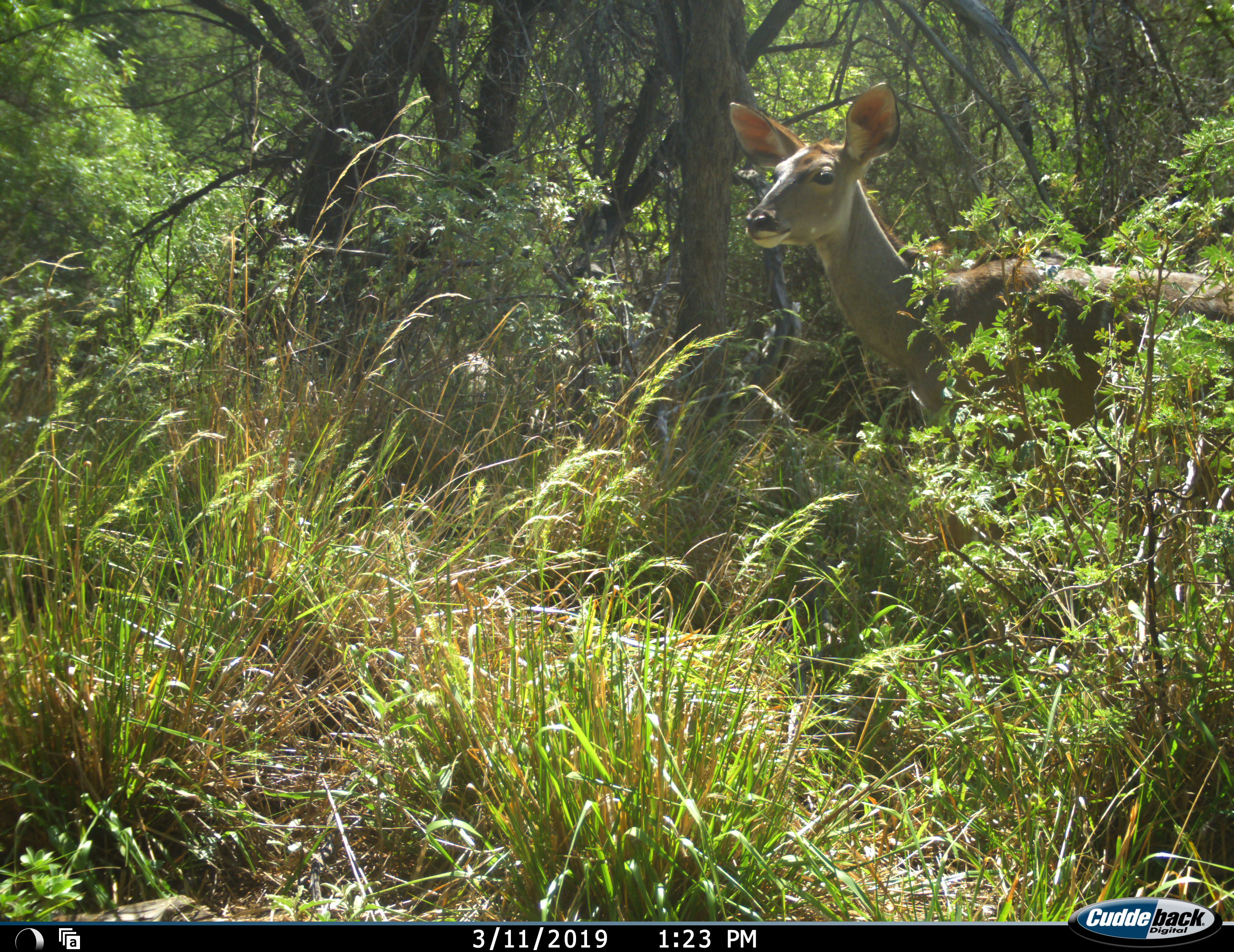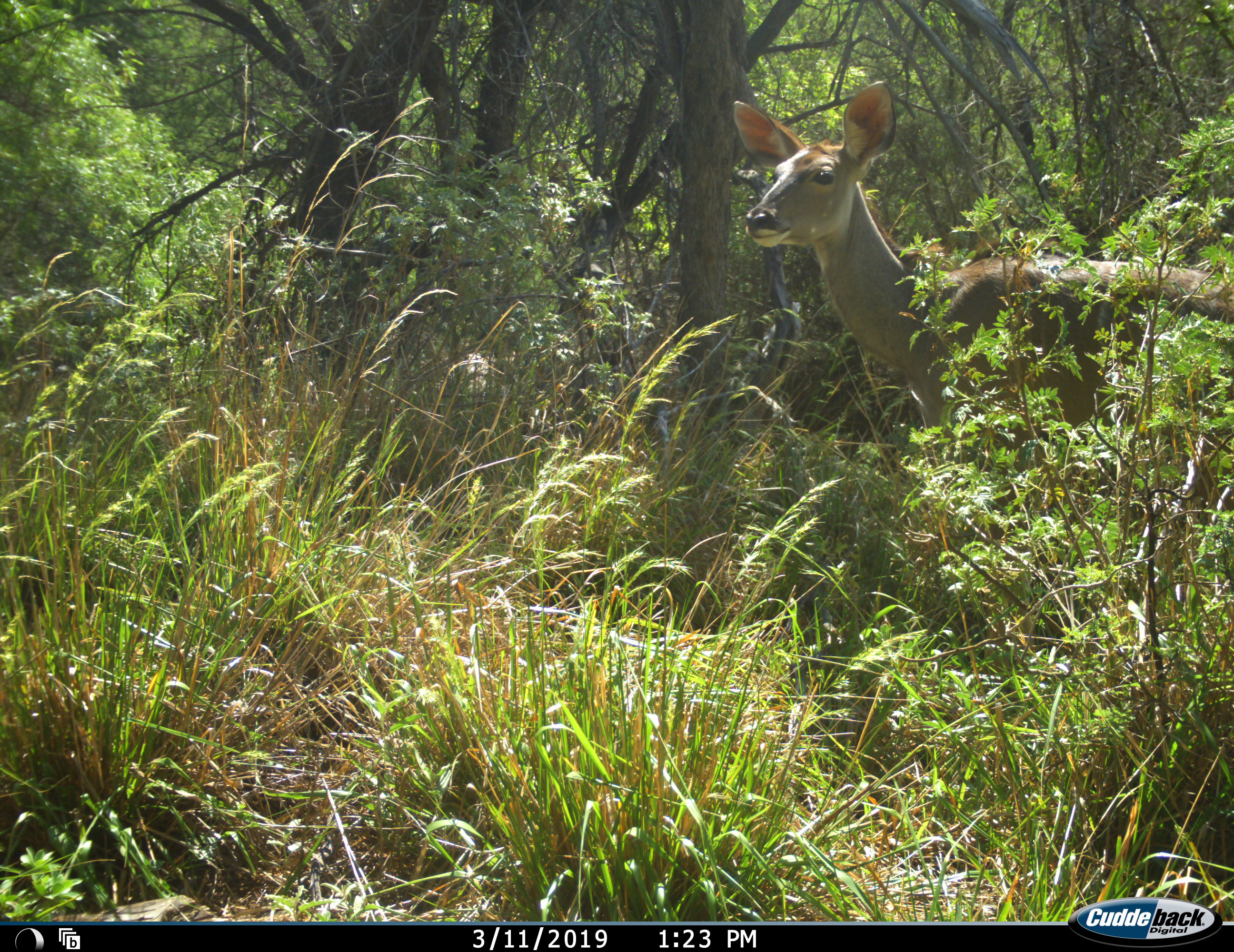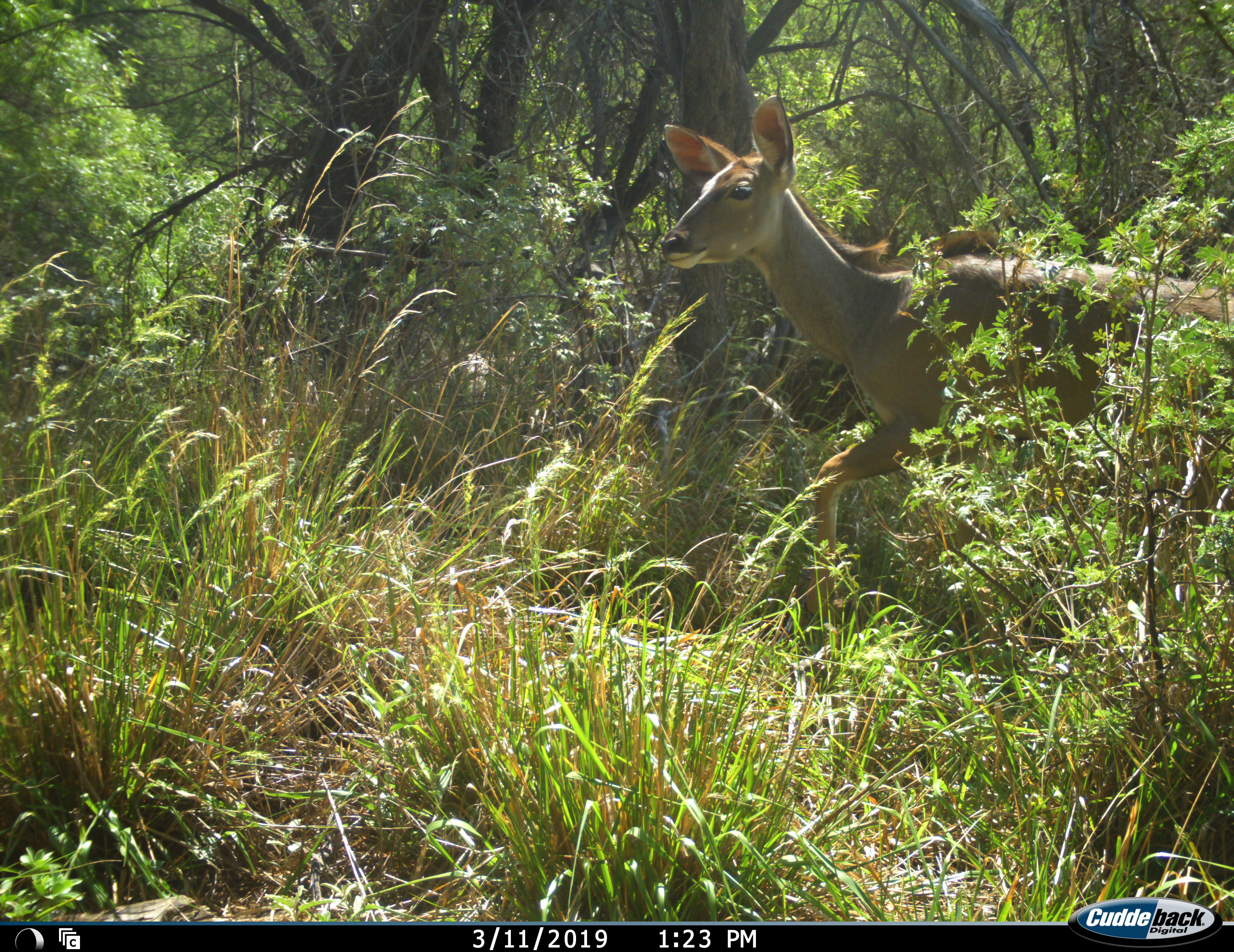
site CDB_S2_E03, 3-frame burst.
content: unidentified animal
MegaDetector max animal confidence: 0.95